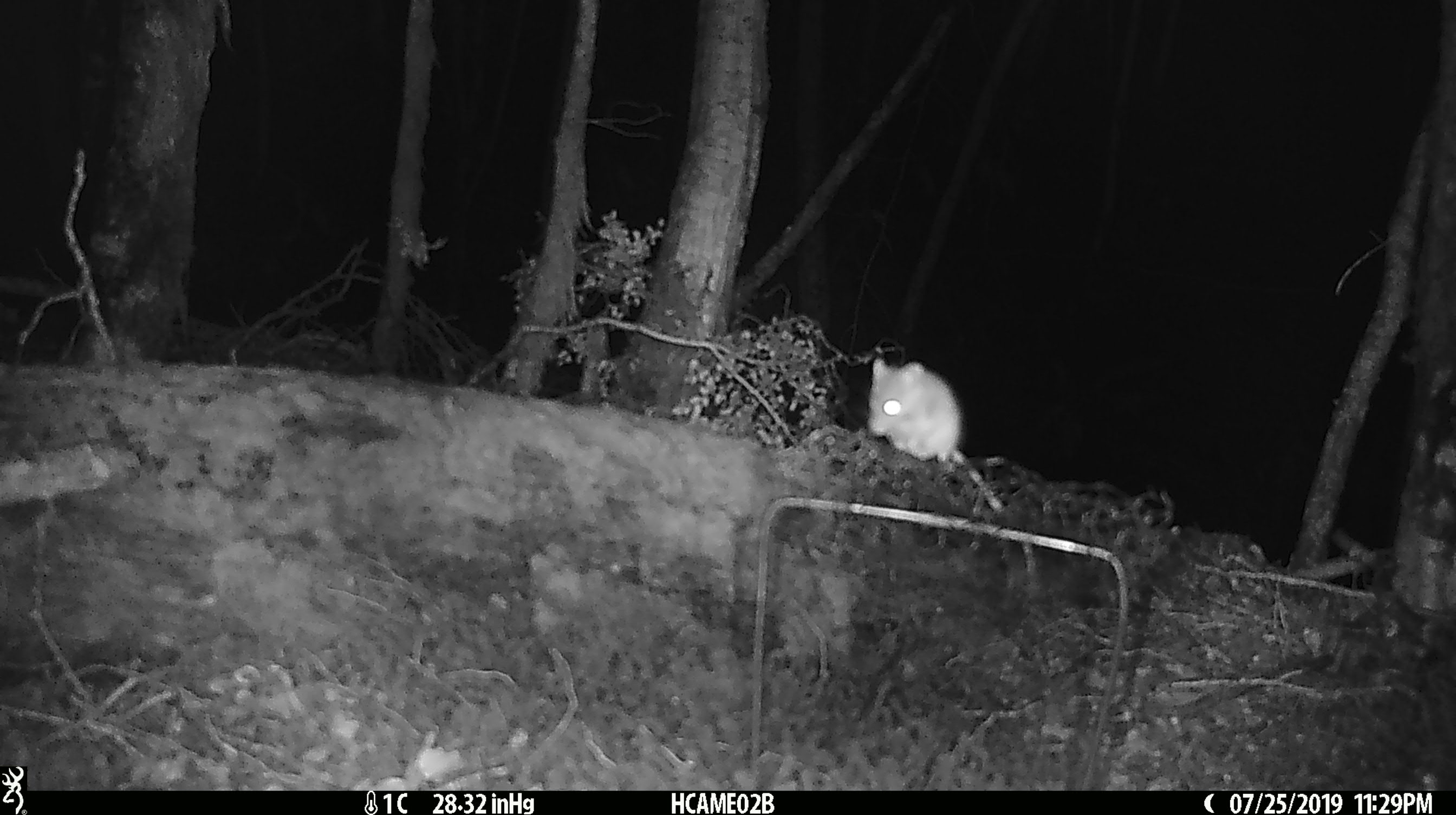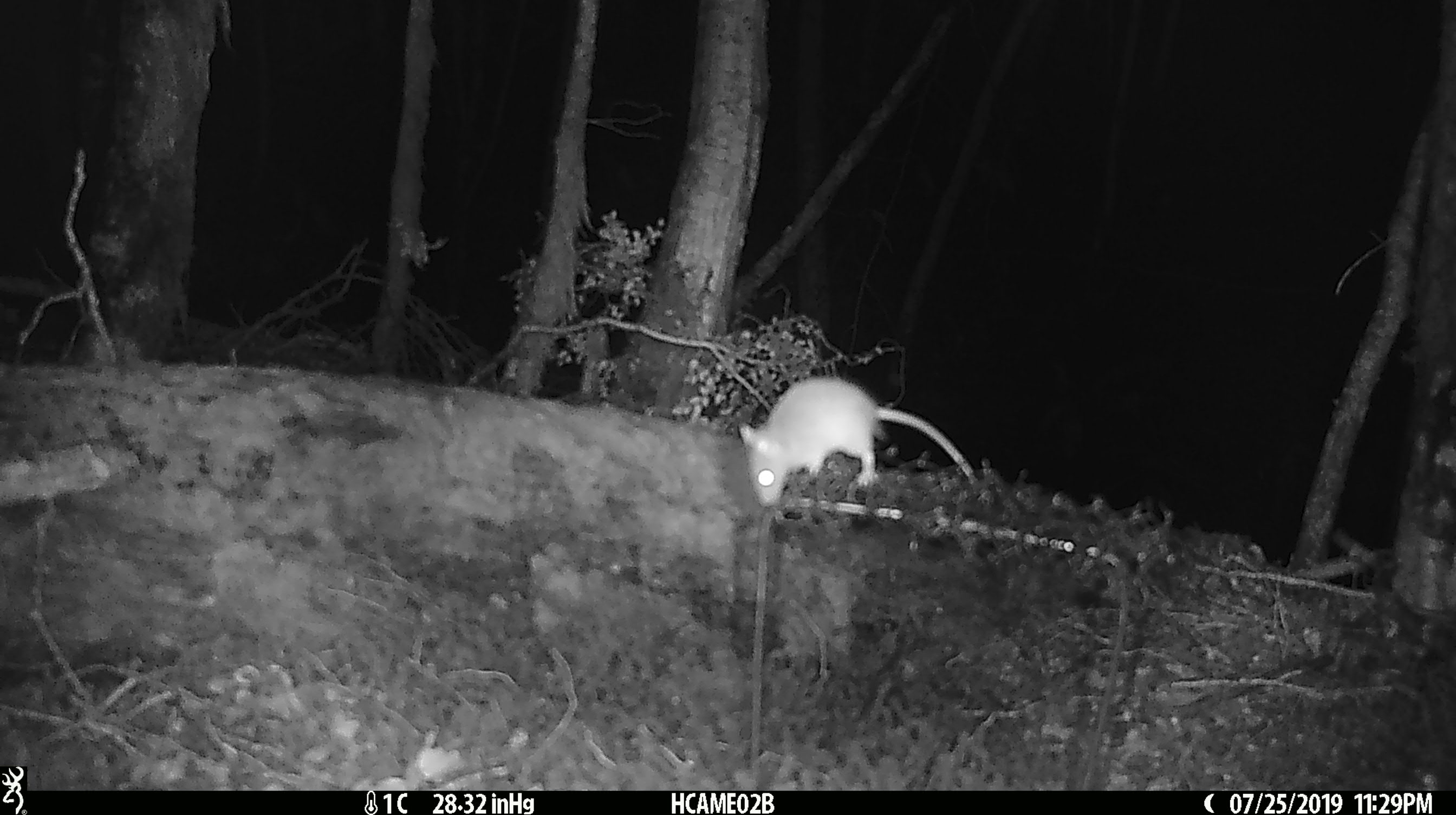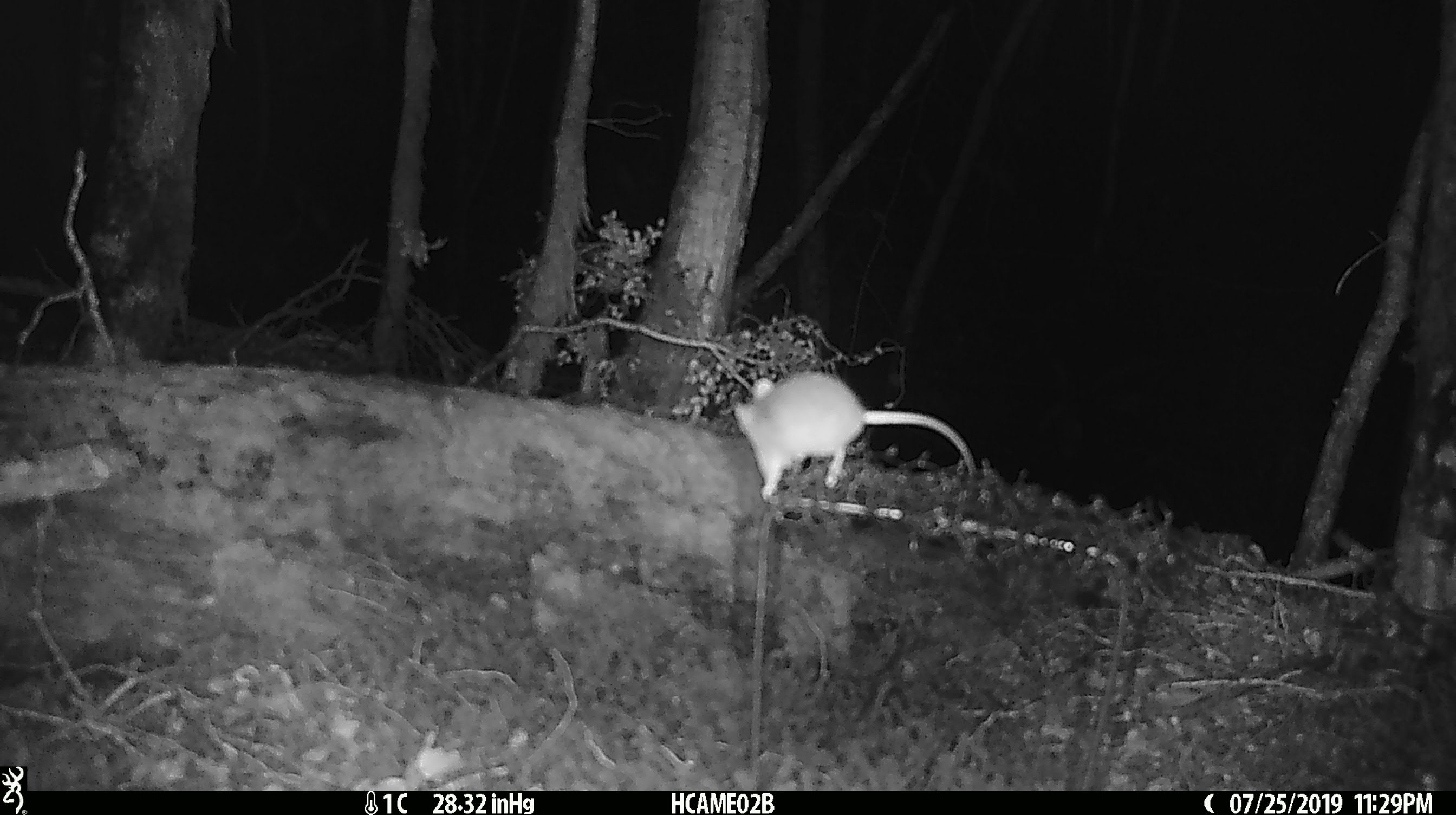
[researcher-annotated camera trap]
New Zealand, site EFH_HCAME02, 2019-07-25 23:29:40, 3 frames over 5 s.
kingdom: Animalia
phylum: Chordata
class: Mammalia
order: Rodentia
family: Muridae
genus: Mus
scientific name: Mus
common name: mouse